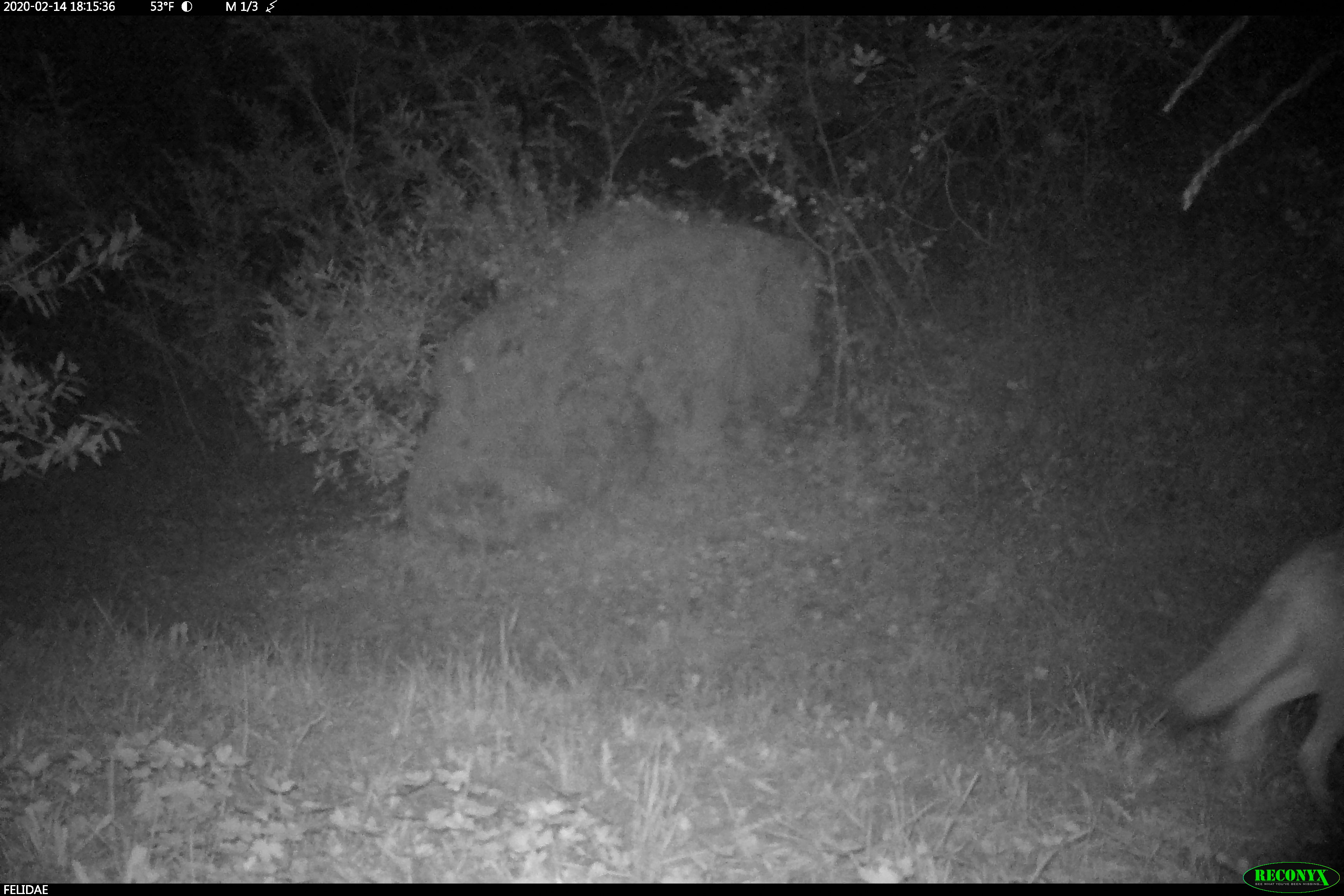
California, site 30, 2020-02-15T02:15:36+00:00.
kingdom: Animalia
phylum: Chordata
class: Mammalia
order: Carnivora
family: Canidae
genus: Urocyon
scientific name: Urocyon cinereoargenteus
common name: gray fox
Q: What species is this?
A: Gray fox (Urocyon cinereoargenteus).